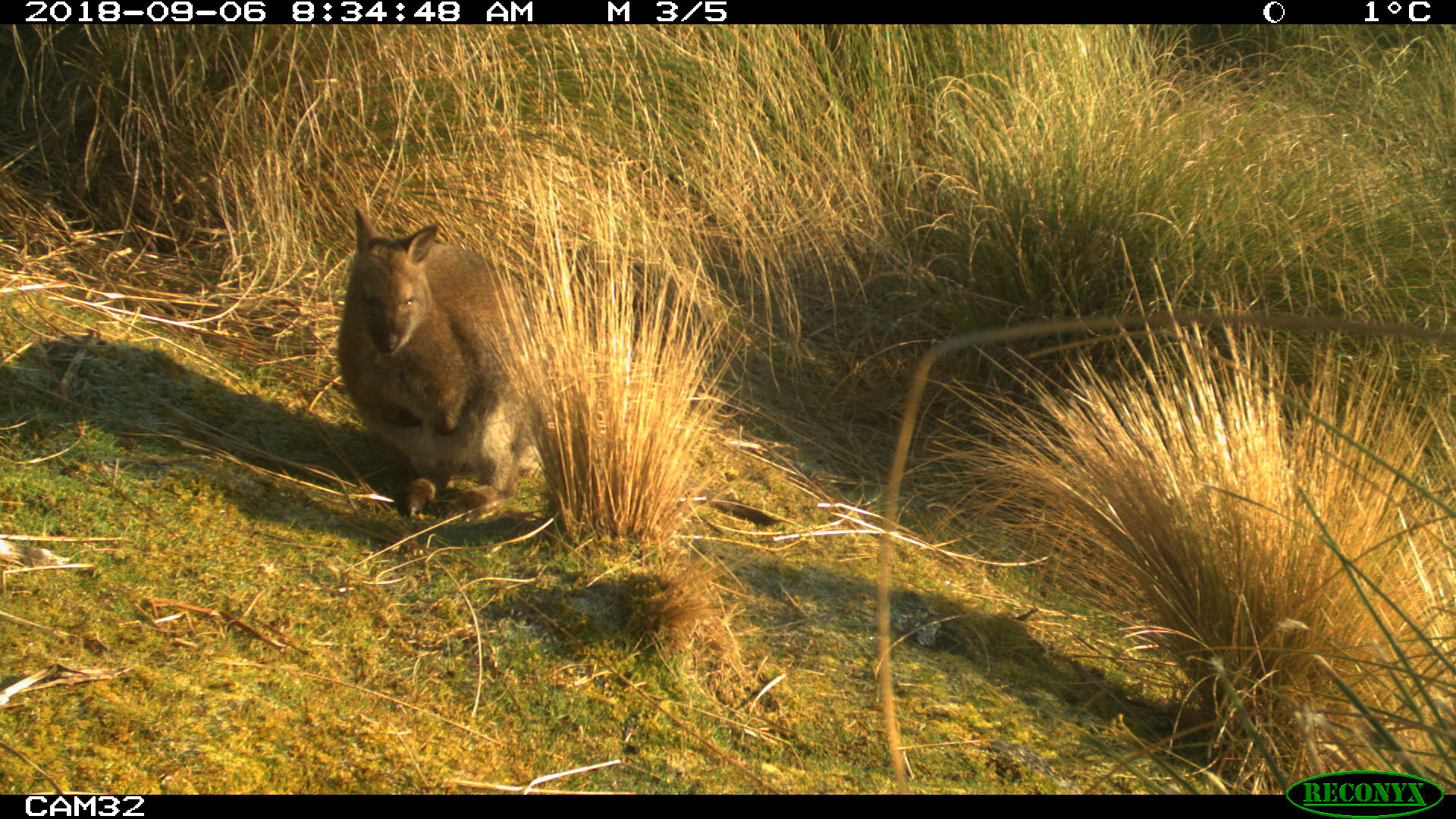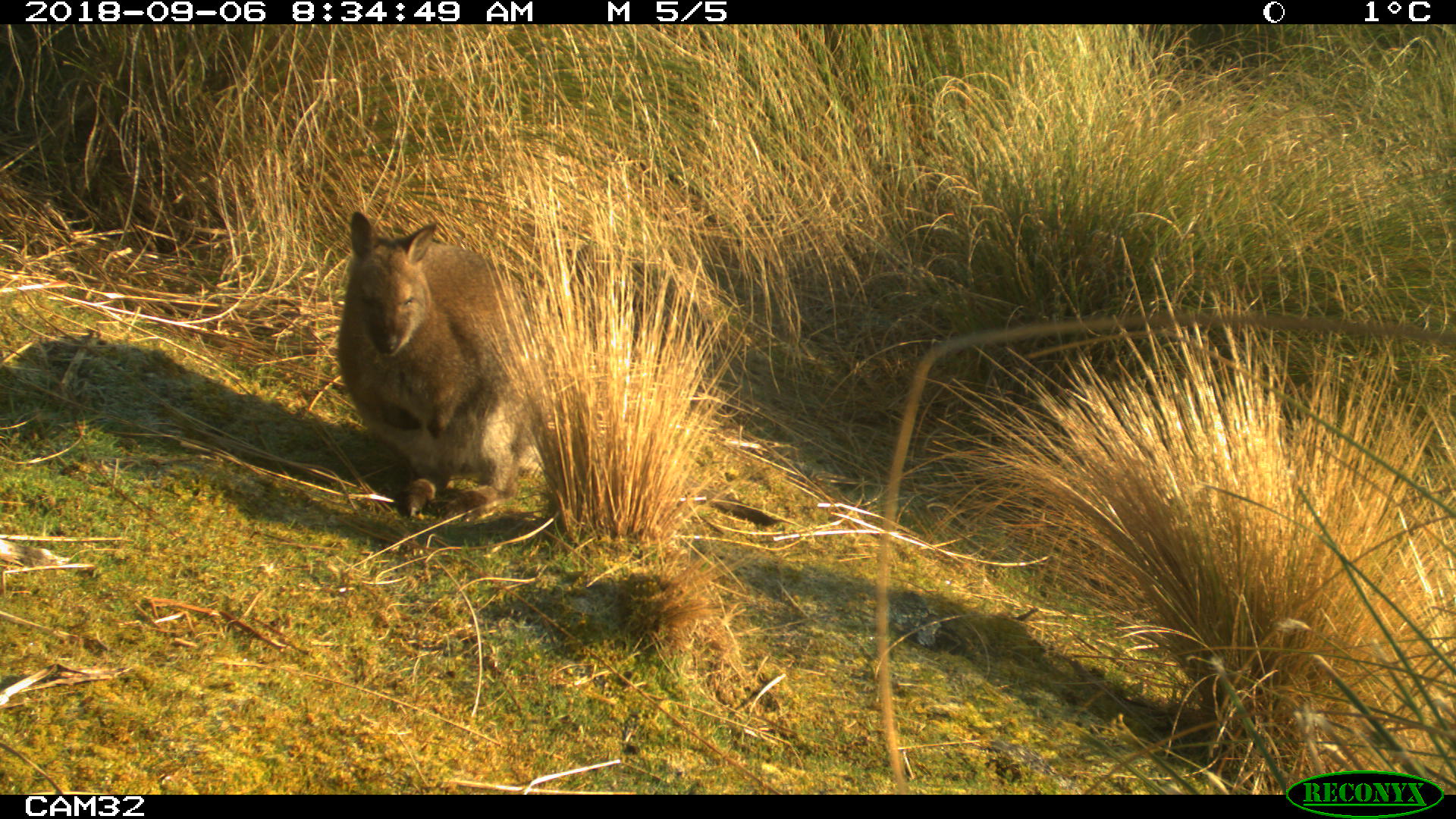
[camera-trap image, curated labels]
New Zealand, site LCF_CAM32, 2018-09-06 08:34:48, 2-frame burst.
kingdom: Animalia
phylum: Chordata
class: Mammalia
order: Diprotodontia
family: Macropodidae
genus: Notamacropus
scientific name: Notamacropus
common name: wallaby